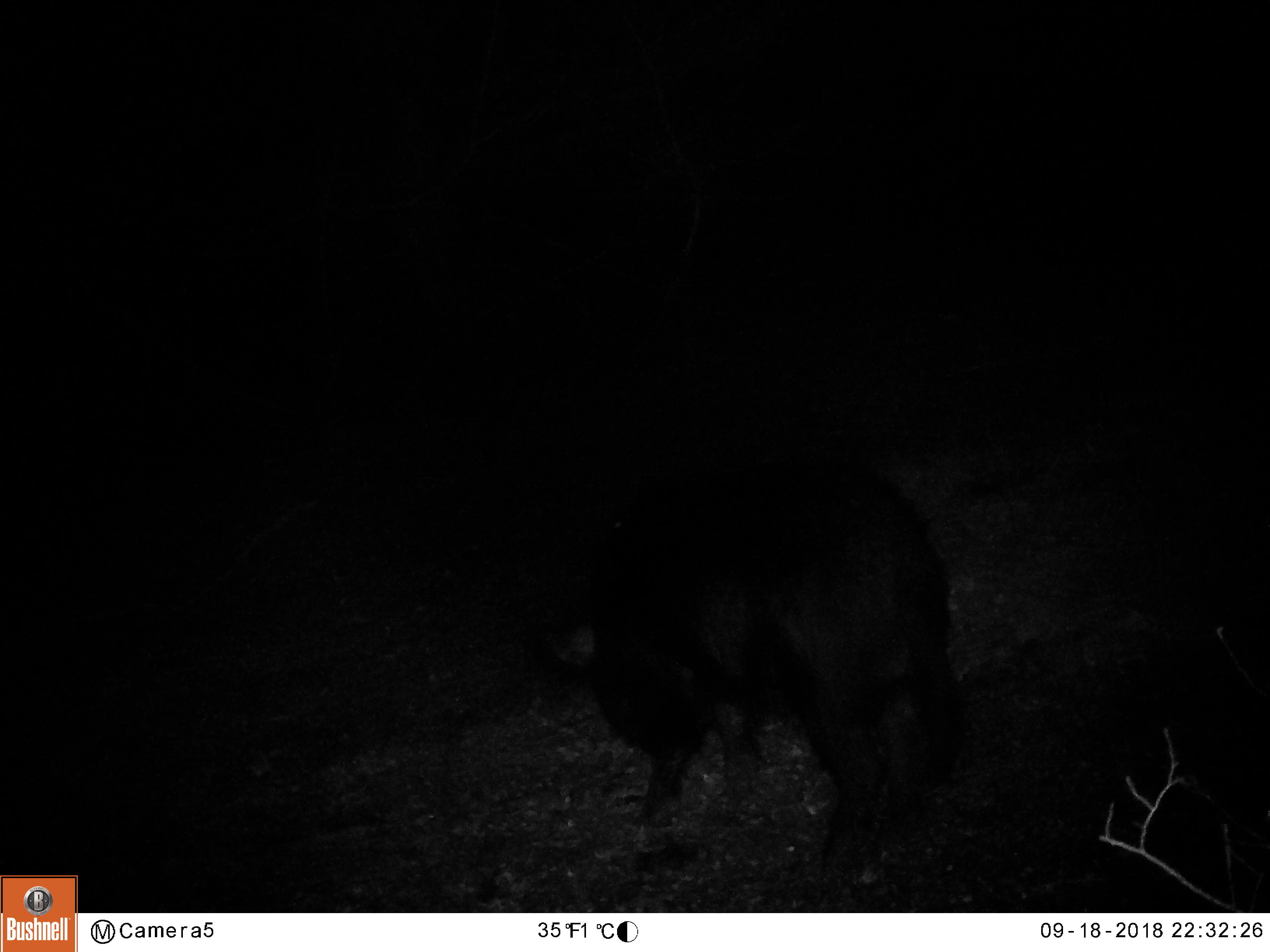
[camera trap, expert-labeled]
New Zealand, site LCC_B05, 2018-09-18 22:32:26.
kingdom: Animalia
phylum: Chordata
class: Mammalia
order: Artiodactyla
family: Suidae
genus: Sus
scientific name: Sus scrofa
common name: pig